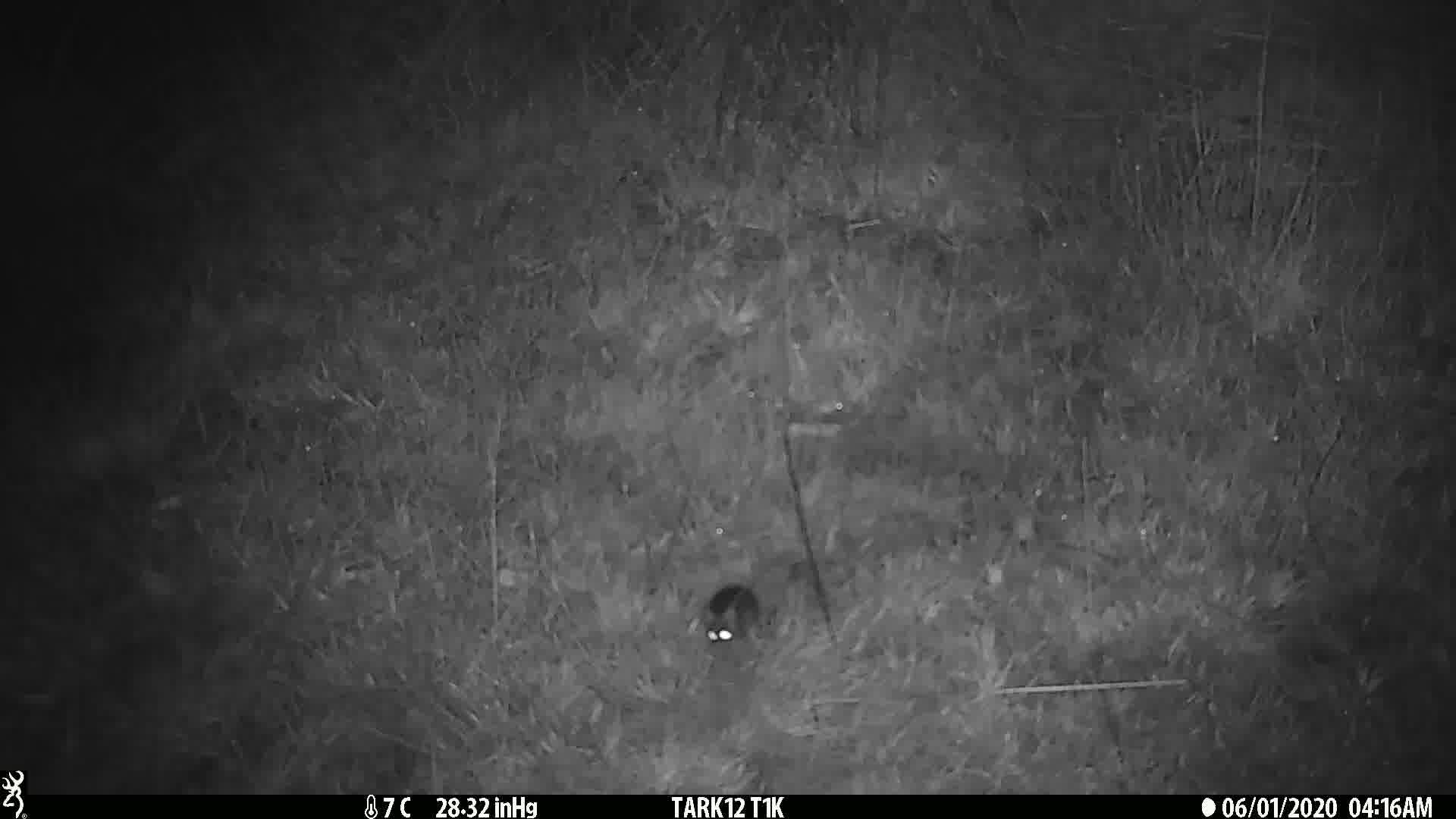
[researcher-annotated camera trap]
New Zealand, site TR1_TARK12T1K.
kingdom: Animalia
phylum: Chordata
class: Mammalia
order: Rodentia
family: Muridae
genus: Mus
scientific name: Mus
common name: mouse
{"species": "mouse (Mus)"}